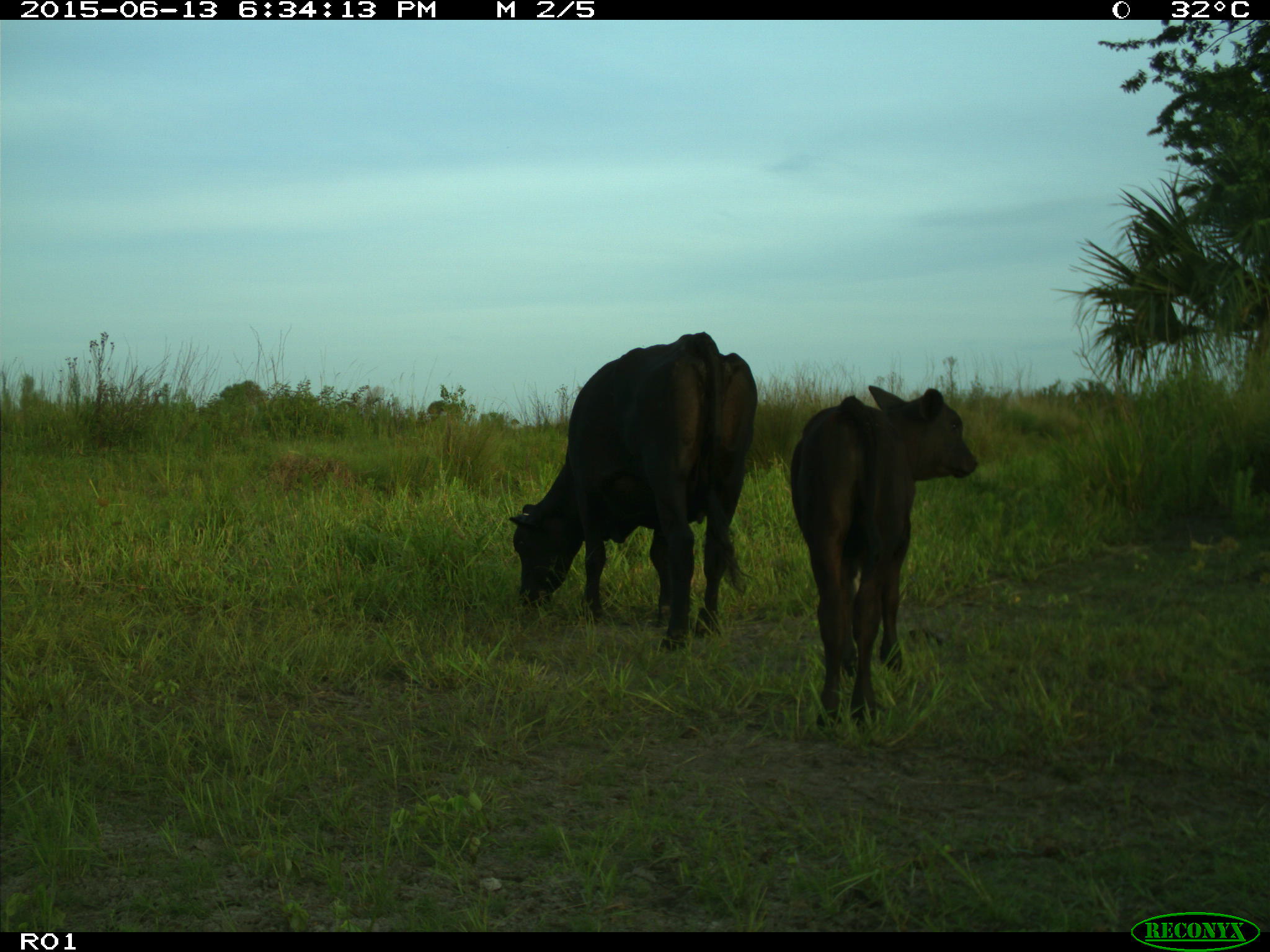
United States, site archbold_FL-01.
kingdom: Animalia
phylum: Chordata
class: Mammalia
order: Artiodactyla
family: Bovidae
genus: Bos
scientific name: Bos taurus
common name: domestic cow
Bos taurus (domestic cow).